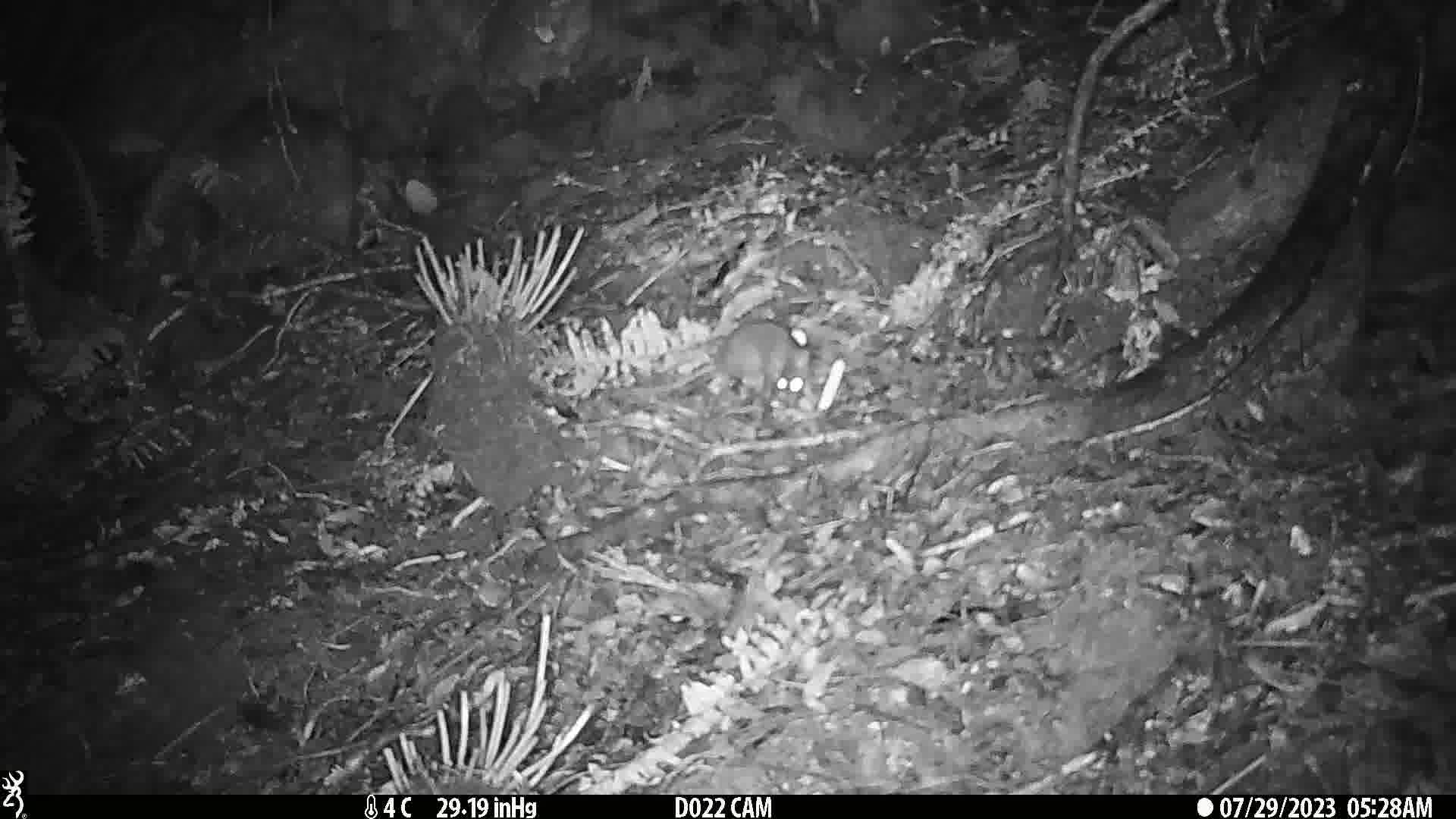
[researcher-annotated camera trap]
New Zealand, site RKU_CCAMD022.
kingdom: Animalia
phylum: Chordata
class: Mammalia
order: Rodentia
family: Muridae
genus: Rattus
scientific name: Rattus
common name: rat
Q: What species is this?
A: Rat (Rattus).